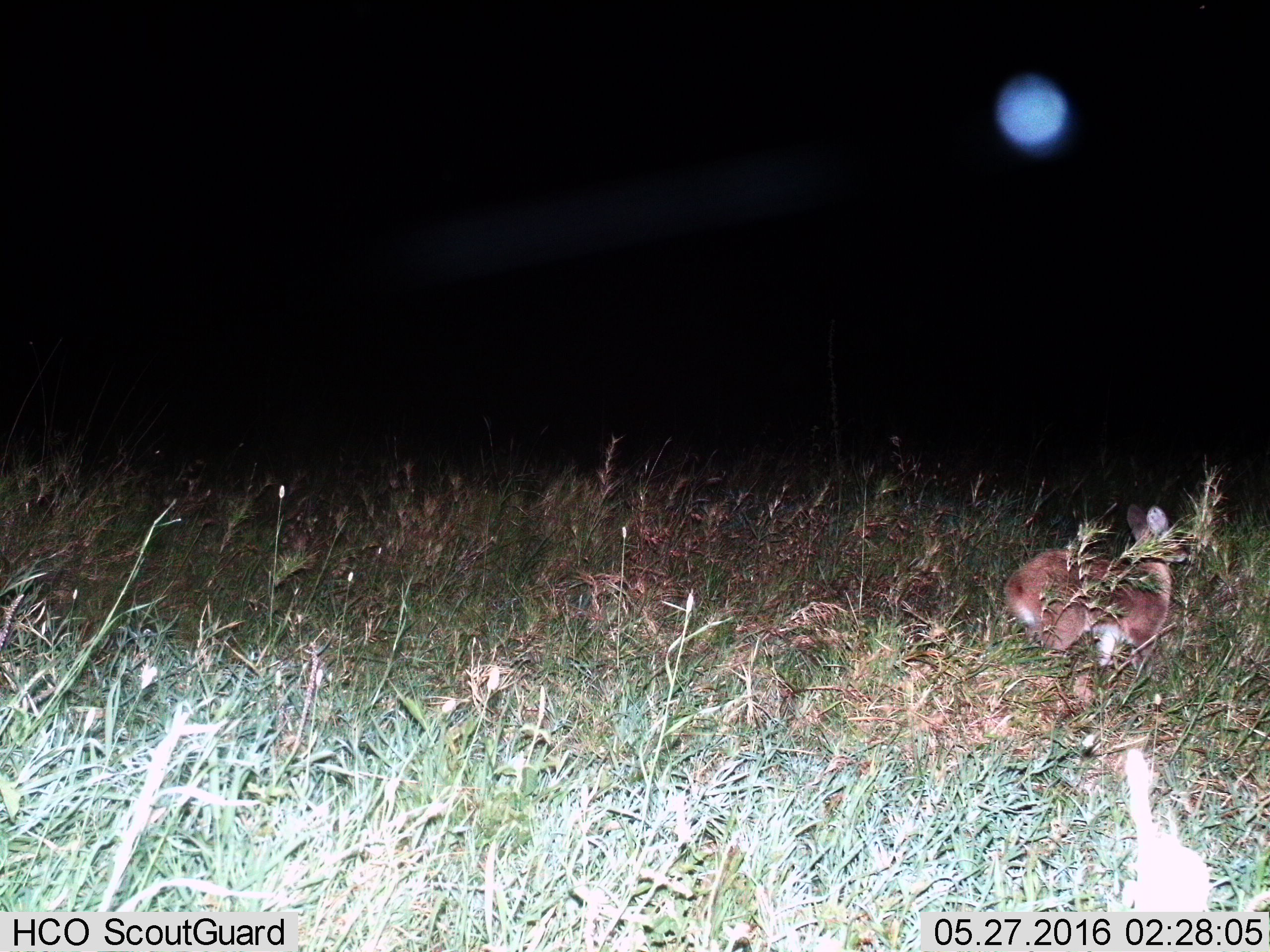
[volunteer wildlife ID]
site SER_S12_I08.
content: unidentified animal